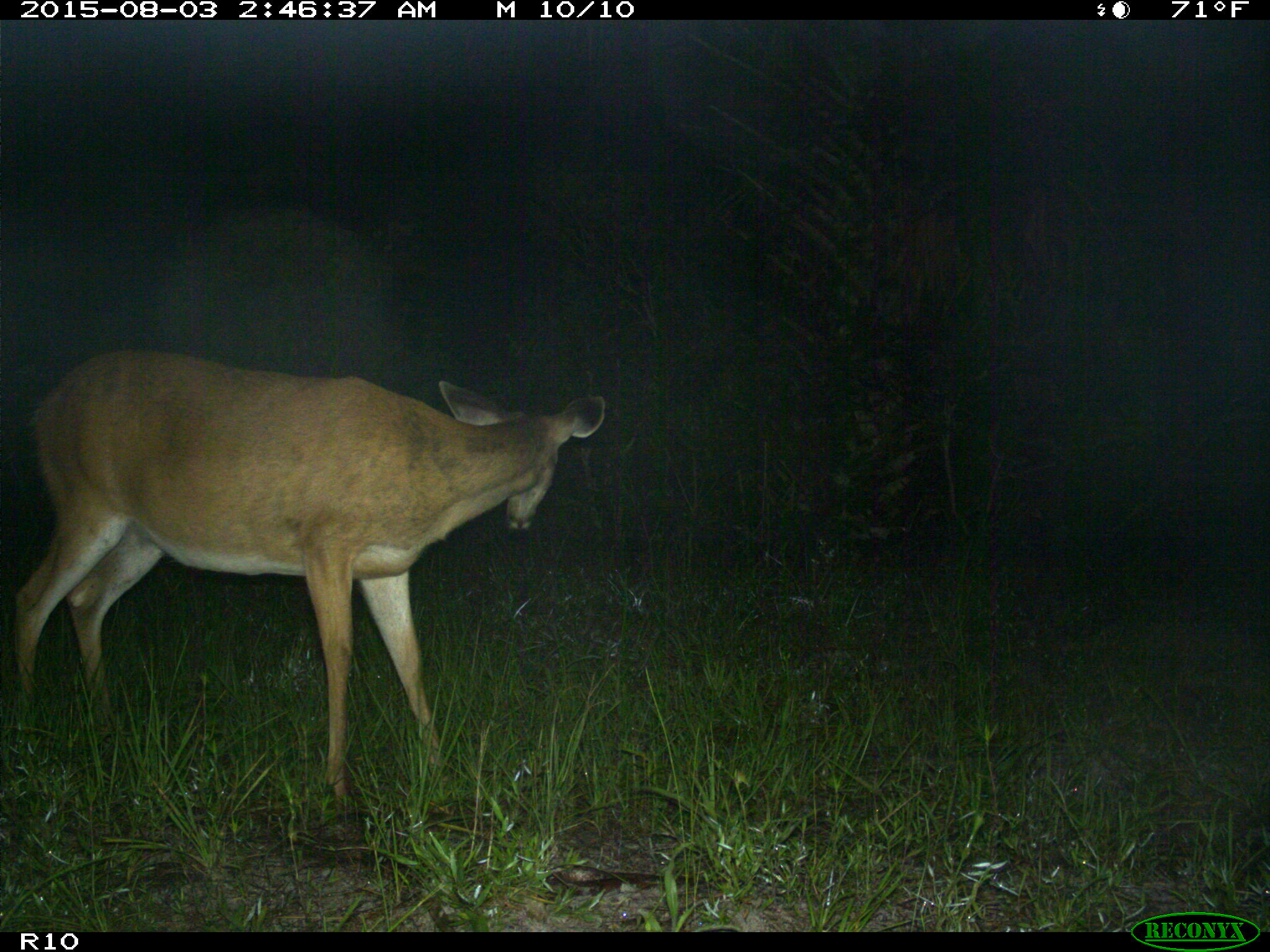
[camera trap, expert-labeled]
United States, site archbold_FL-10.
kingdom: Animalia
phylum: Chordata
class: Mammalia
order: Artiodactyla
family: Cervidae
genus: Odocoileus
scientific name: Odocoileus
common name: deer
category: unidentified deer